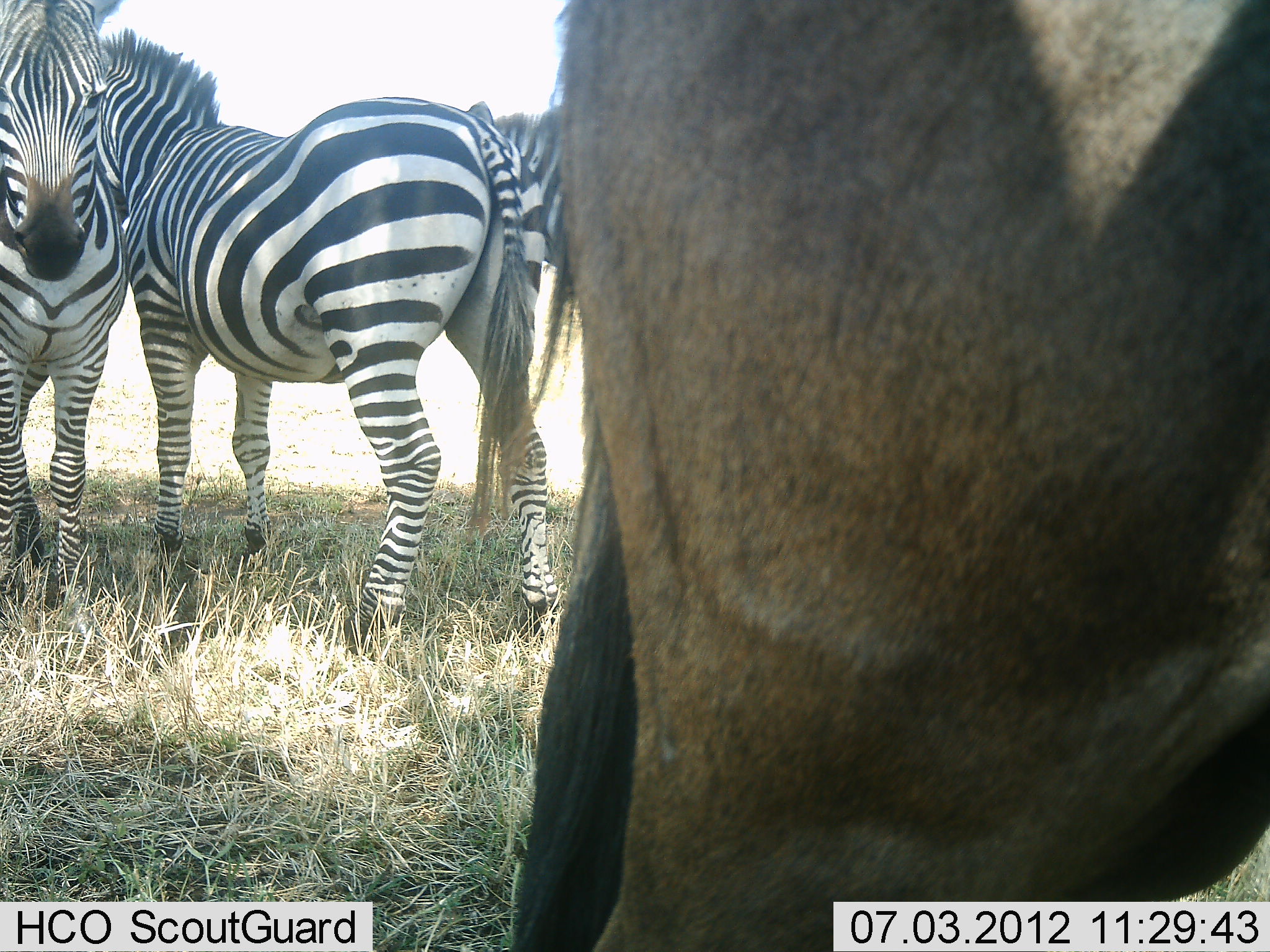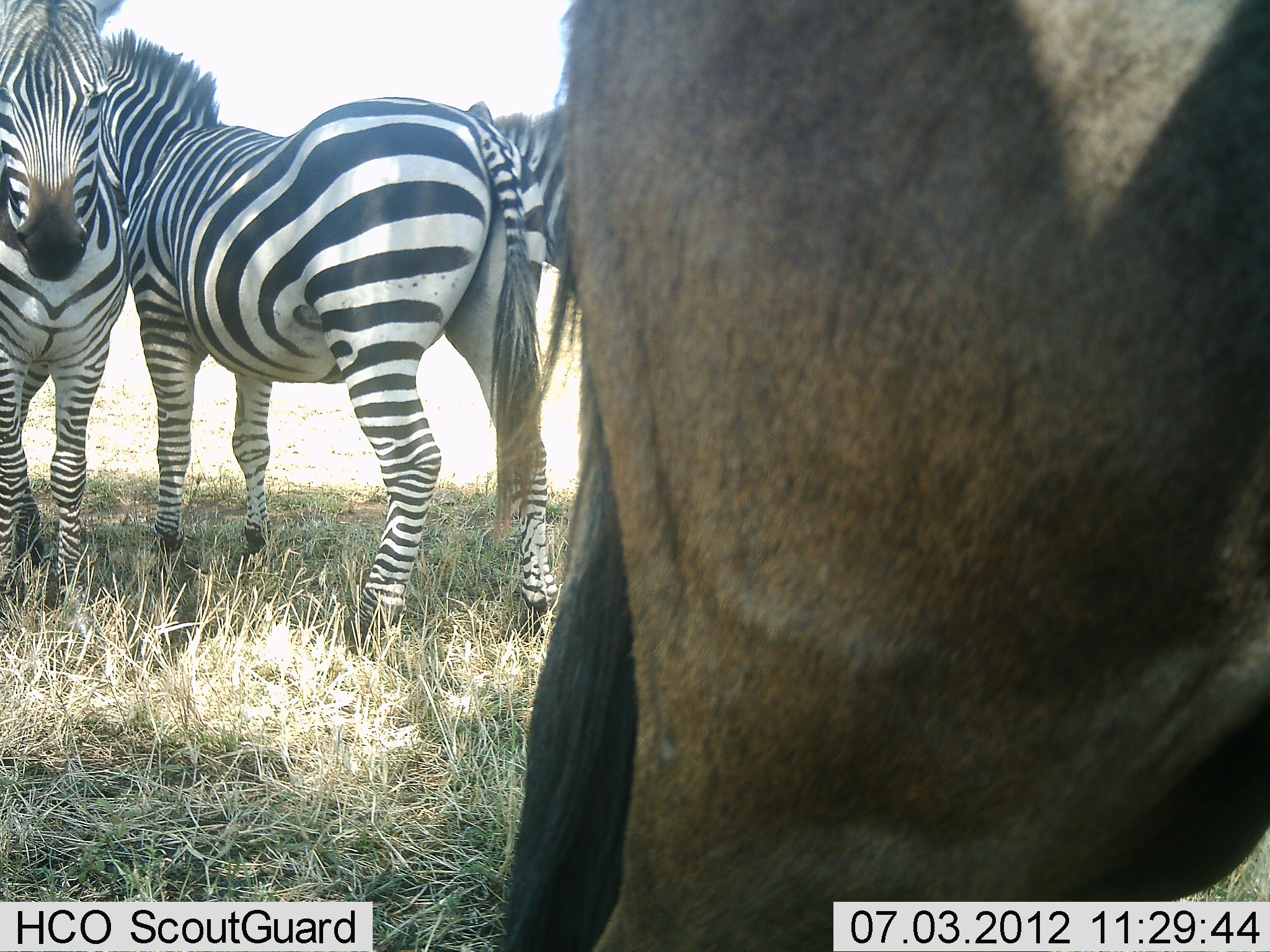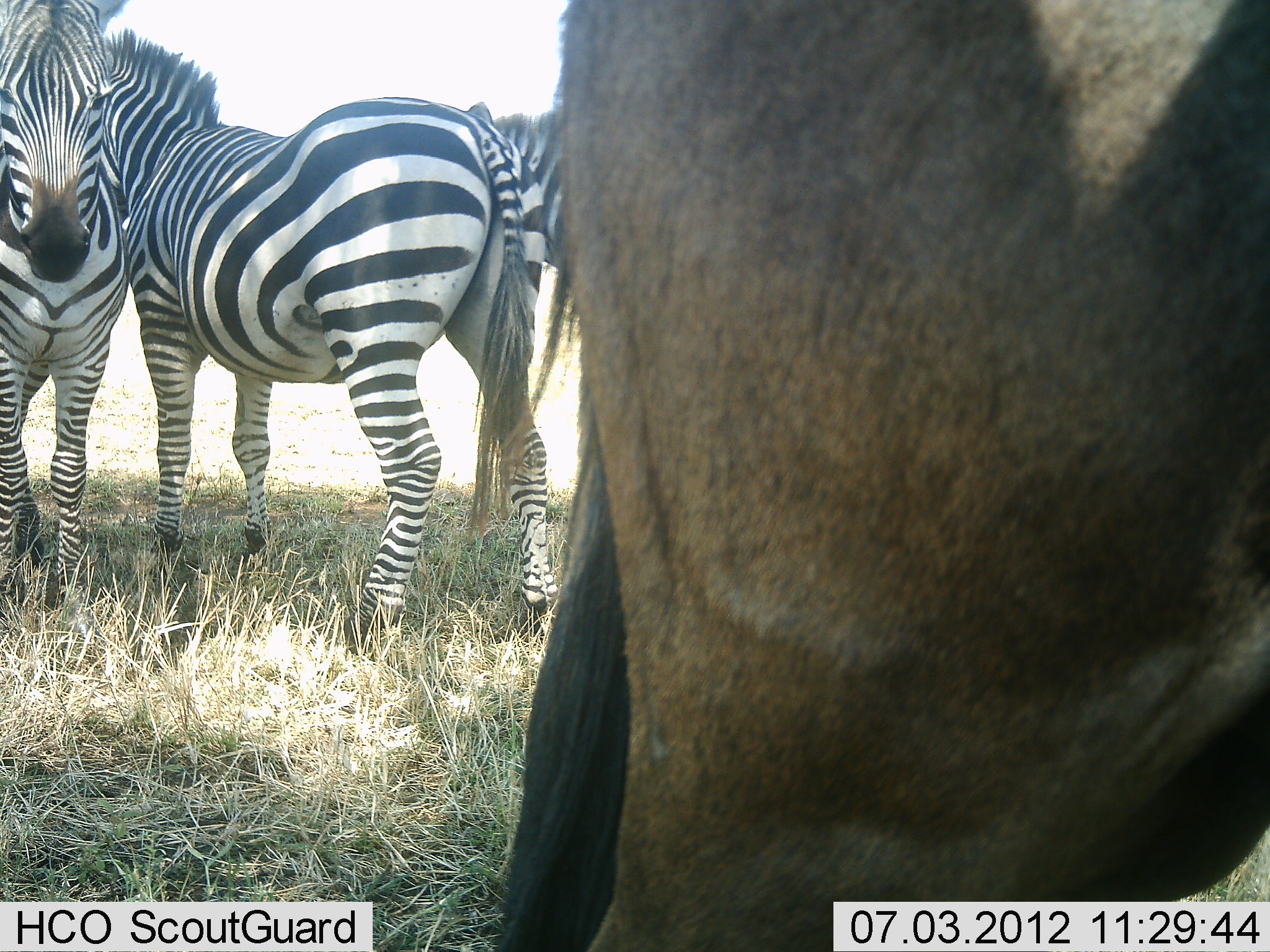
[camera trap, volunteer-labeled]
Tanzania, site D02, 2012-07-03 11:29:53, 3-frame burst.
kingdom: Animalia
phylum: Chordata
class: Mammalia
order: Artiodactyla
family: Bovidae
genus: Connochaetes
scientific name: Connochaetes taurinus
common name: blue wildebeest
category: wildebeest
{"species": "wildebeest (blue wildebeest) (Connochaetes taurinus)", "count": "1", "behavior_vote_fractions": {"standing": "100%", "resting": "0%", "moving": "0%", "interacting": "0%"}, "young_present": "0%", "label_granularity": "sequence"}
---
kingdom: Animalia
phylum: Chordata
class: Mammalia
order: Perissodactyla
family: Equidae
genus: Equus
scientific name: Equus quagga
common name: plains zebra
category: zebra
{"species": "zebra (plains zebra) (Equus quagga)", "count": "3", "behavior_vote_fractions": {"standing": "100%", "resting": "0%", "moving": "0%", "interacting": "15%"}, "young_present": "0%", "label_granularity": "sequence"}